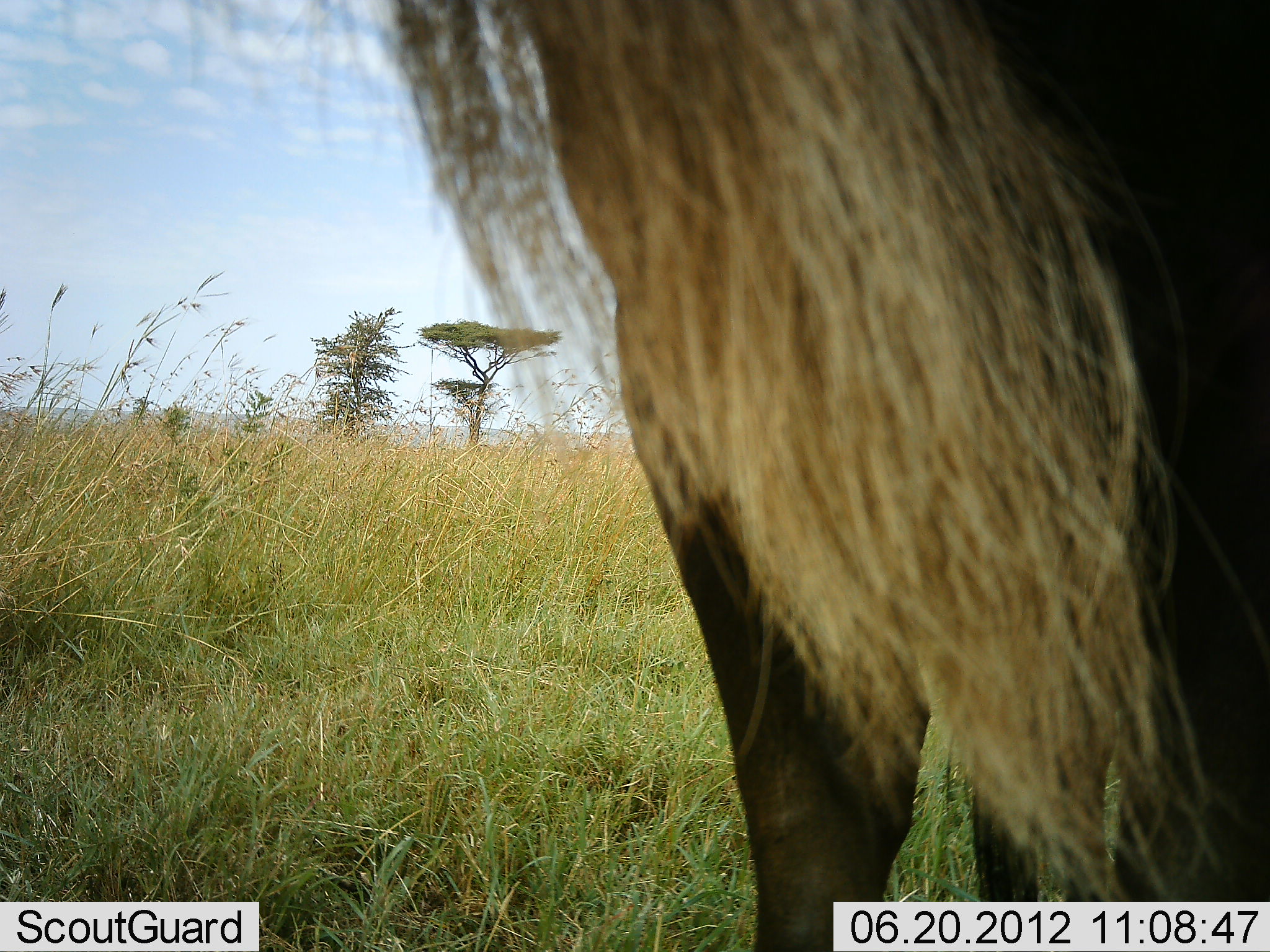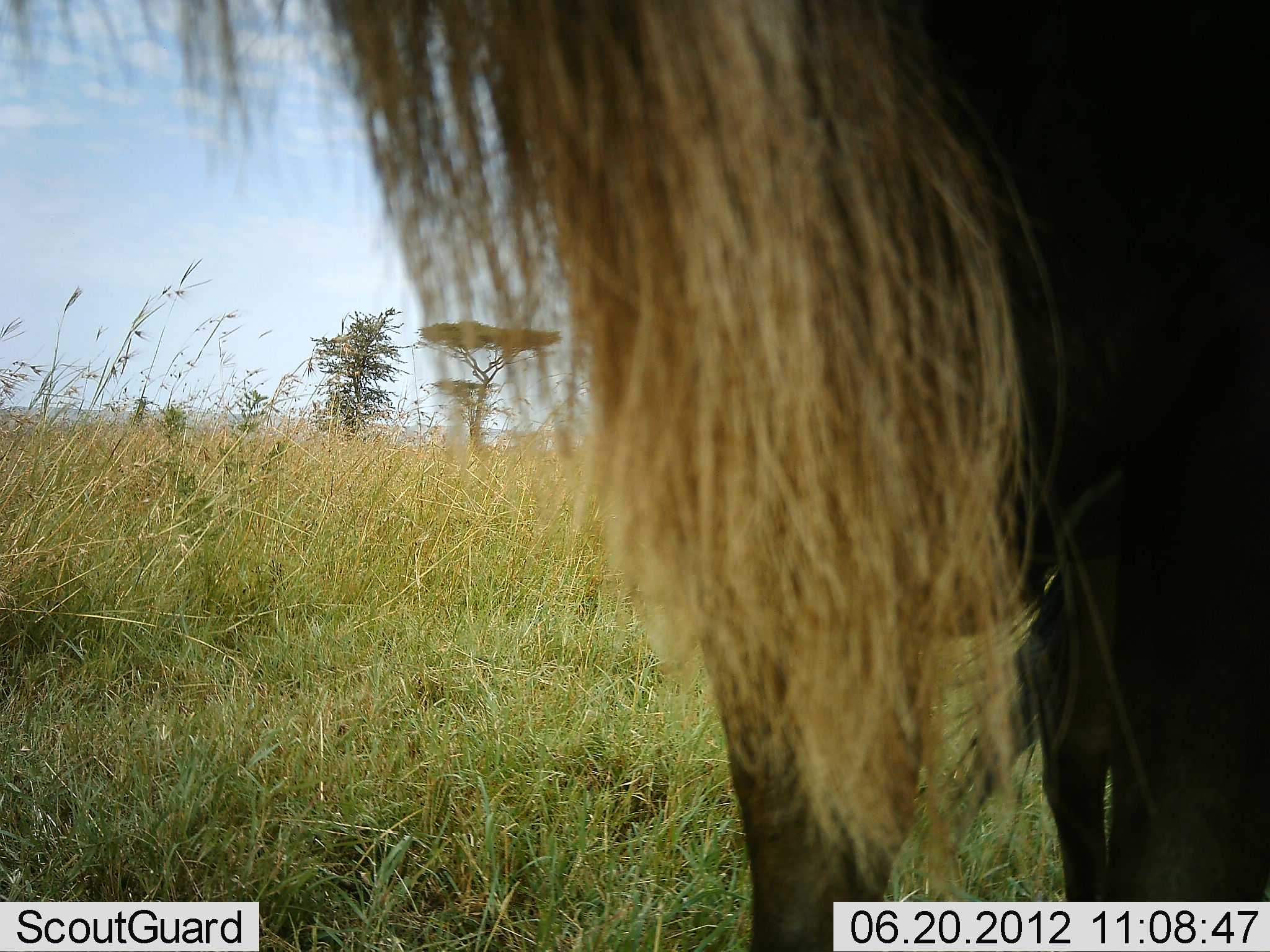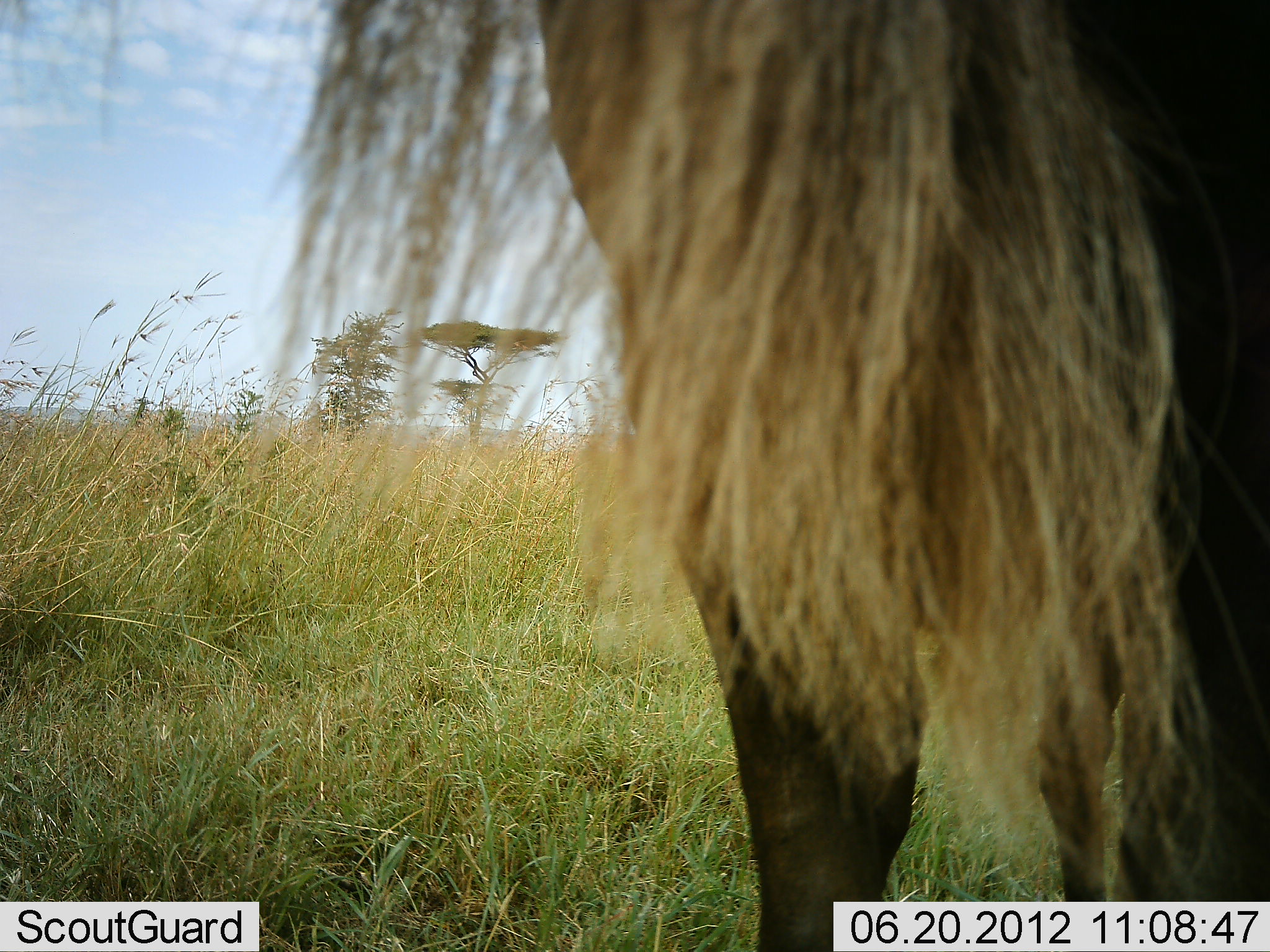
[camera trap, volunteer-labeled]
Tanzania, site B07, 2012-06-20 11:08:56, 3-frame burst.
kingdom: Animalia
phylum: Chordata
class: Mammalia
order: Artiodactyla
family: Bovidae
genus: Connochaetes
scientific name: Connochaetes taurinus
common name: blue wildebeest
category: wildebeest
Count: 1.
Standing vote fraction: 100%.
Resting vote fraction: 0%.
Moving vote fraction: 0%.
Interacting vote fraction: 0%.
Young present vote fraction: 0%.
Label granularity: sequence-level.